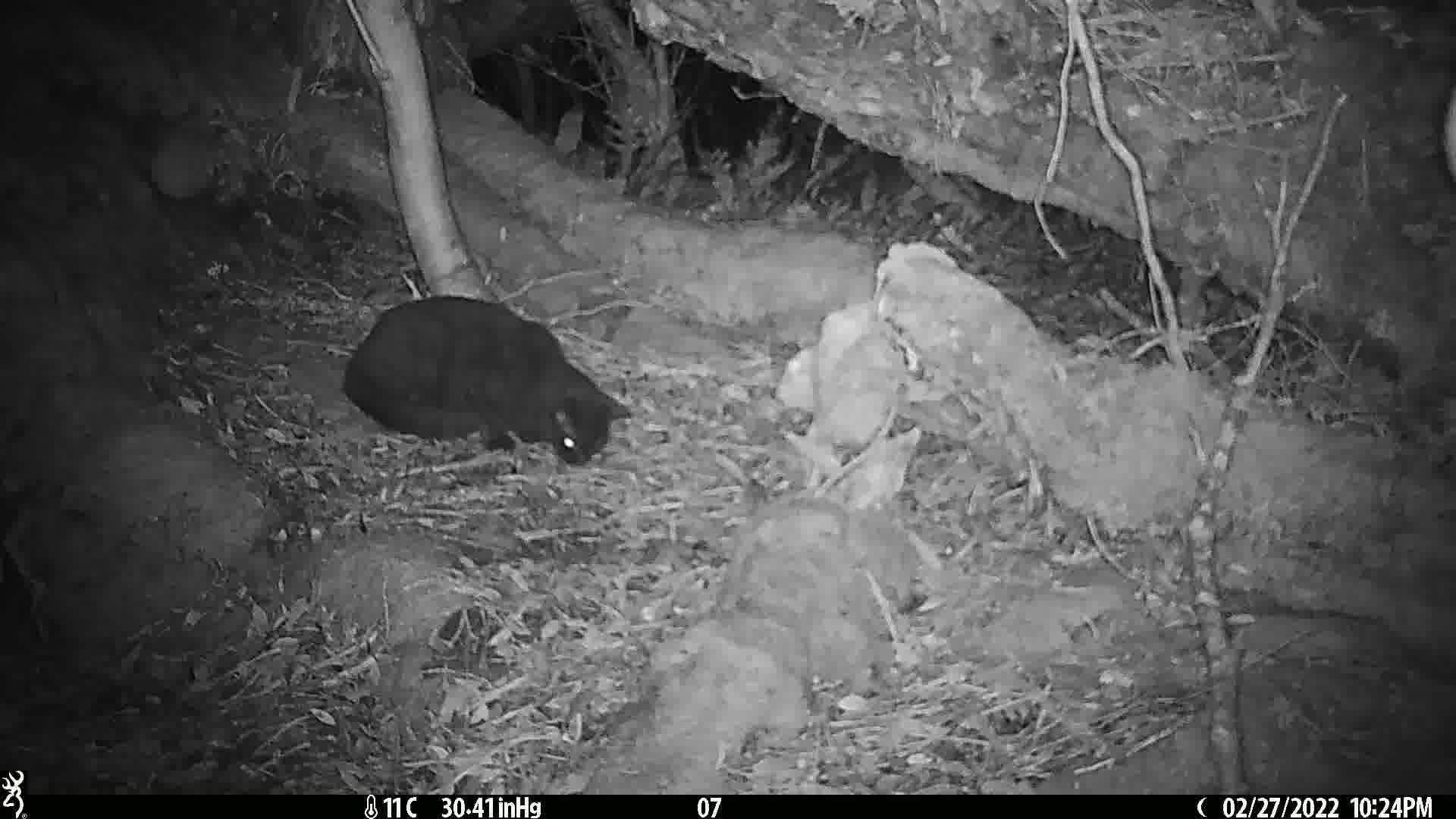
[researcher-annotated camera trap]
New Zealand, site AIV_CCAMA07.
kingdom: Animalia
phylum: Chordata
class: Mammalia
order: Carnivora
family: Felidae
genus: Felis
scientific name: Felis catus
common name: domestic cat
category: cat